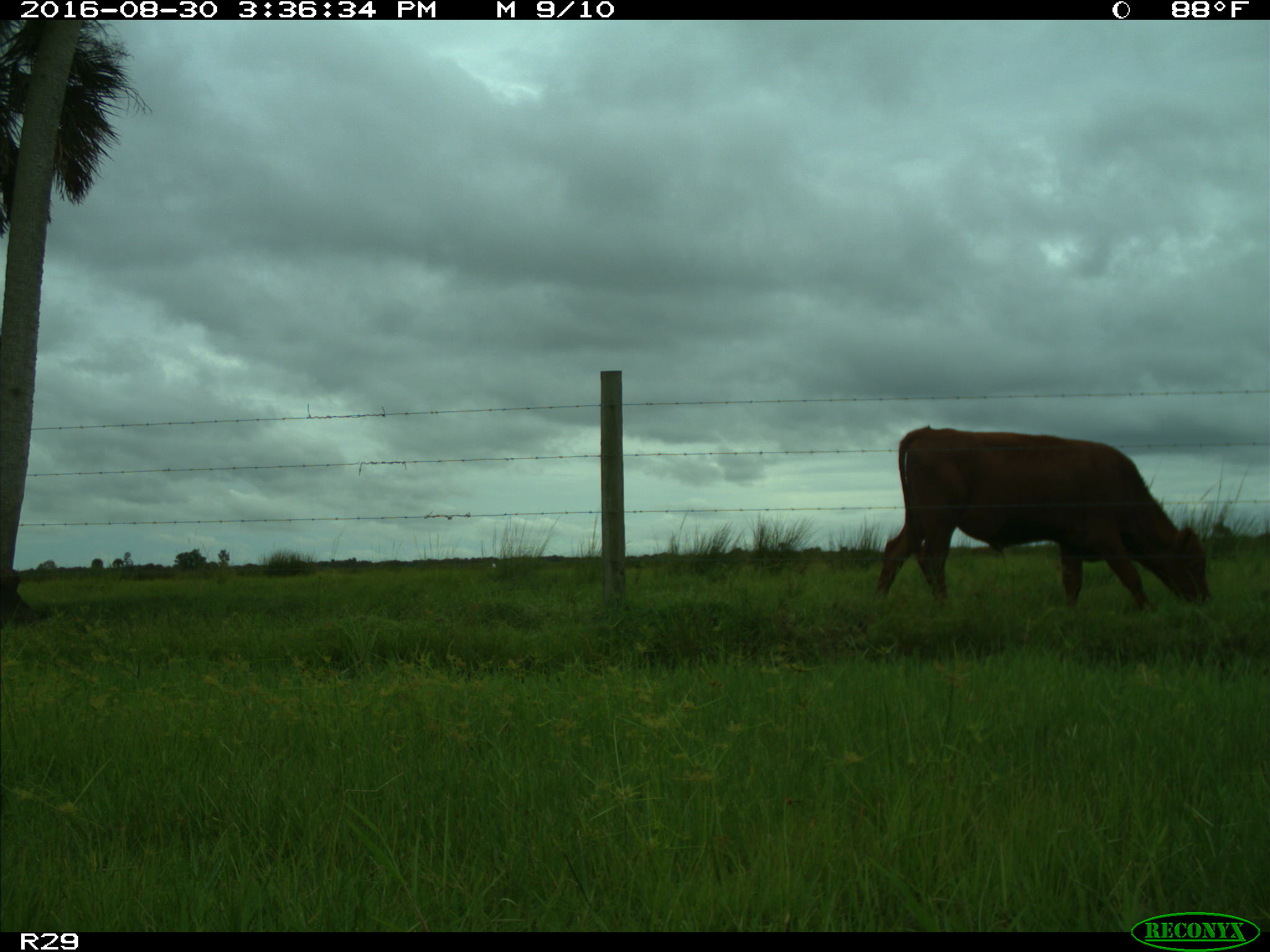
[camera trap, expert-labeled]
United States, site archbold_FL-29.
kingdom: Animalia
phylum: Chordata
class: Mammalia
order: Artiodactyla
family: Bovidae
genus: Bos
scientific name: Bos taurus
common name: domestic cow